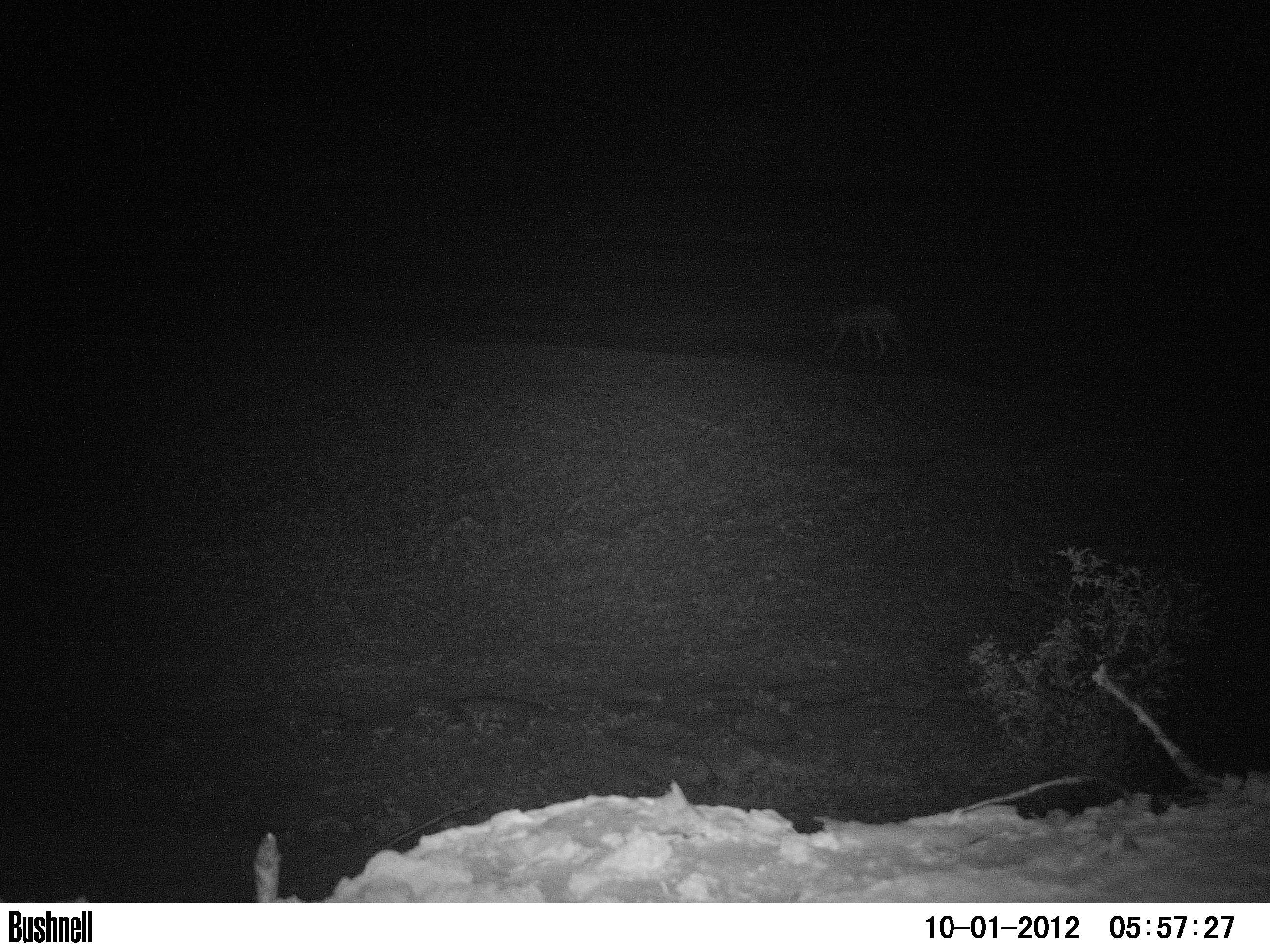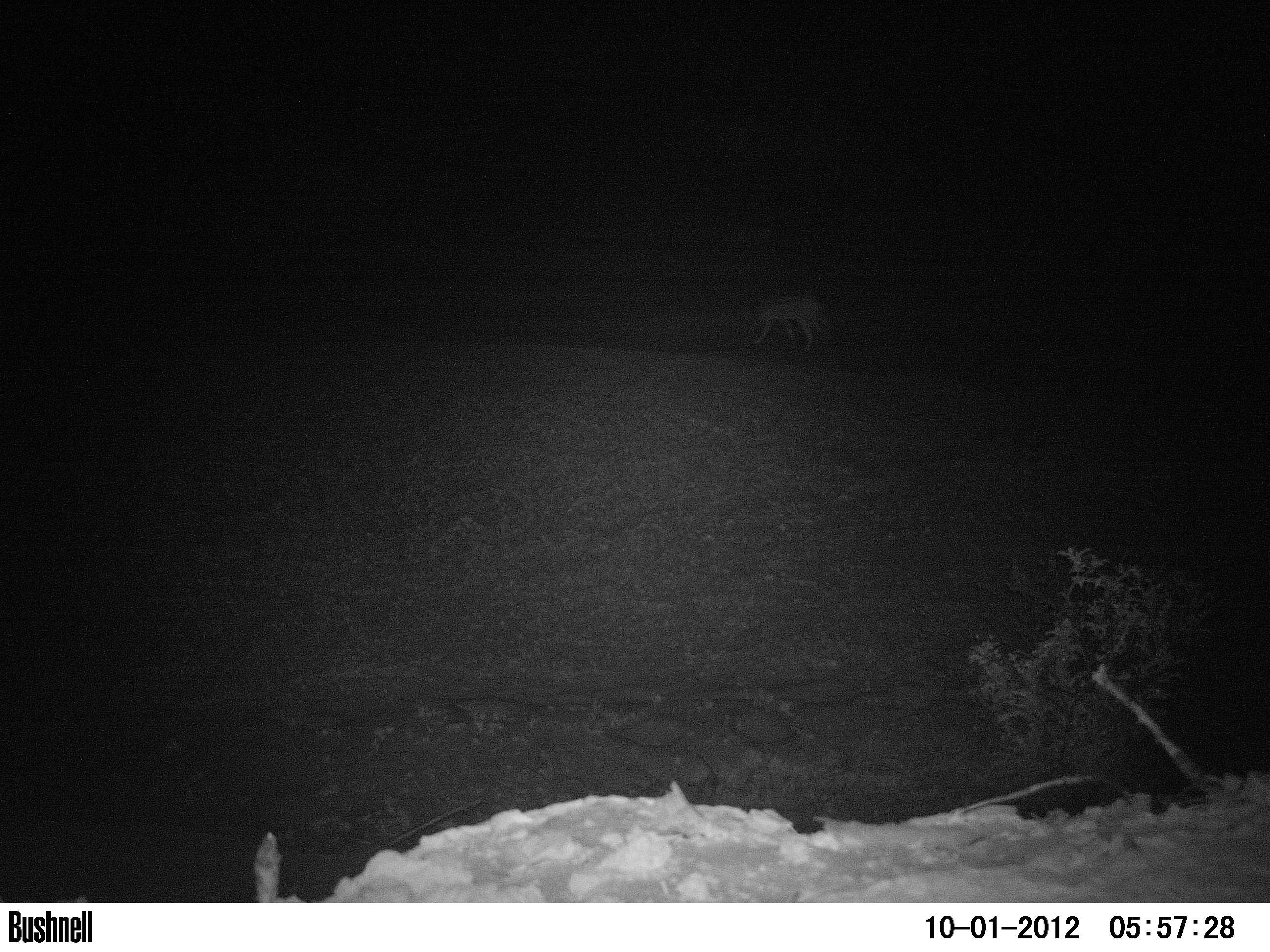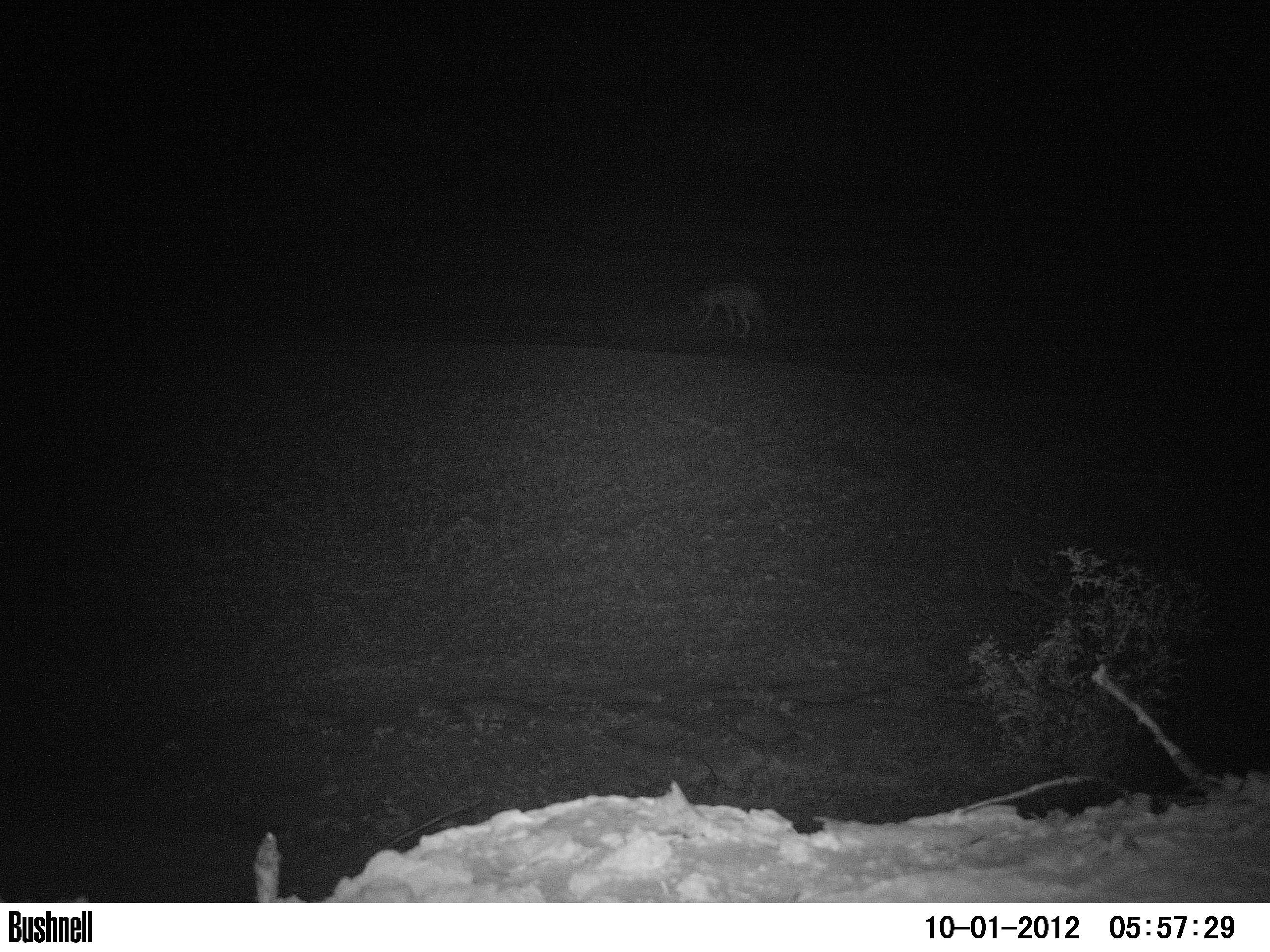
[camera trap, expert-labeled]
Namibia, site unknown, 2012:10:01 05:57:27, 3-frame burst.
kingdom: Animalia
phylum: Chordata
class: Mammalia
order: Carnivora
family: Canidae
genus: Lupulella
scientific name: Lupulella mesomelas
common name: black-backed jackal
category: canis mesomelas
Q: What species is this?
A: Canis mesomelas (black-backed jackal) (Lupulella mesomelas).